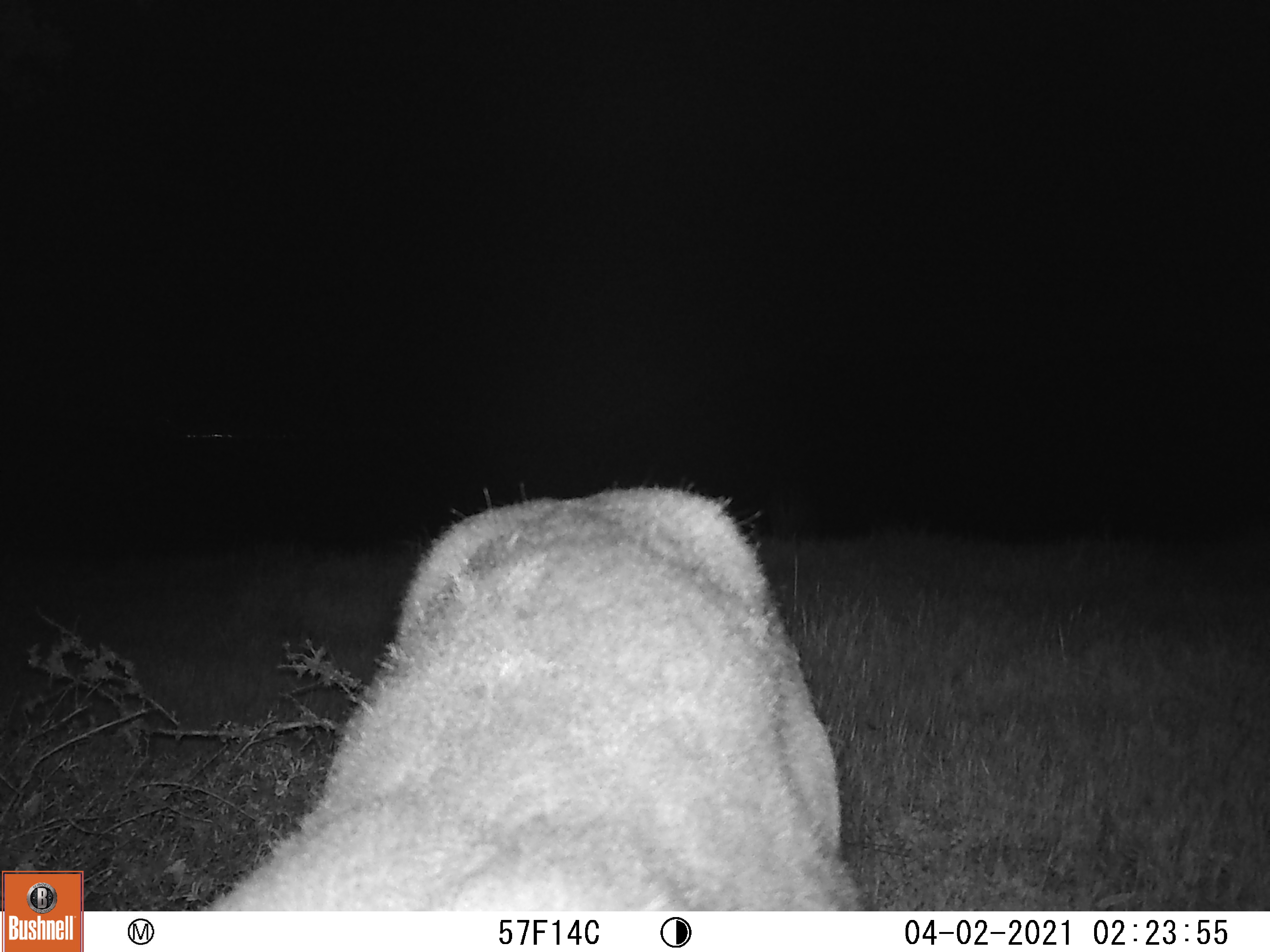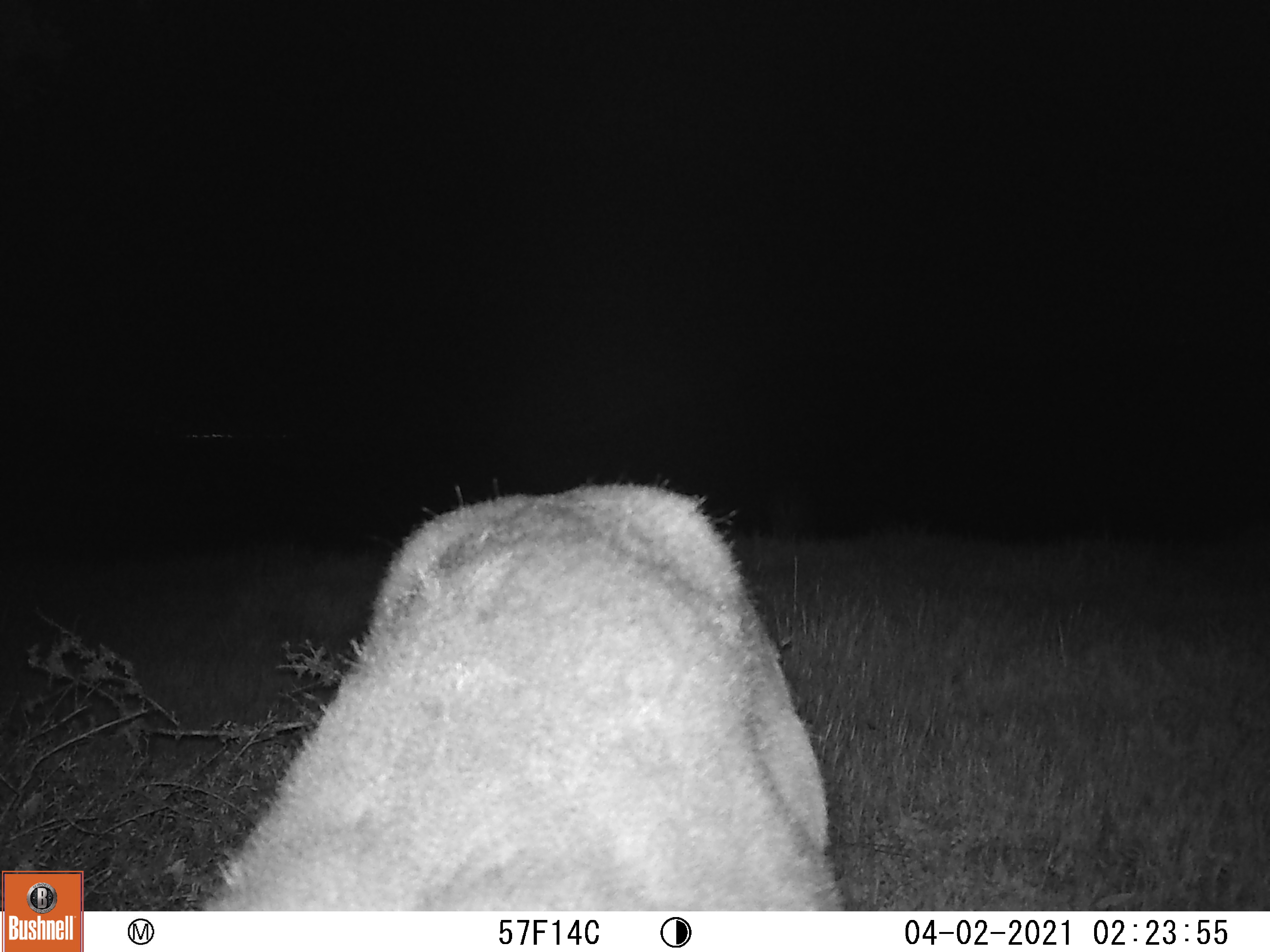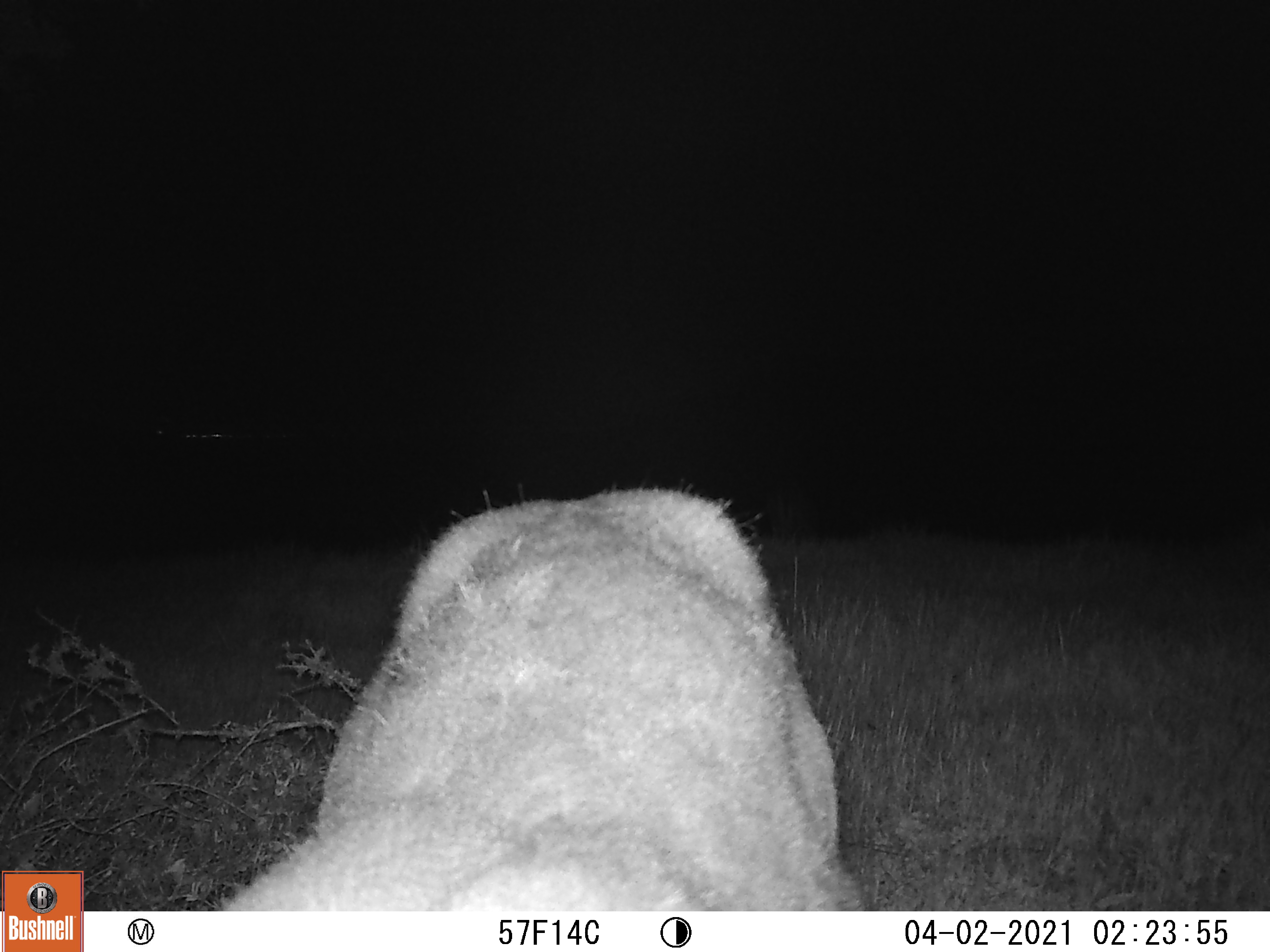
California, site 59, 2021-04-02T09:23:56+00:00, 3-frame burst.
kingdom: Animalia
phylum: Chordata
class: Mammalia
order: Artiodactyla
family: Cervidae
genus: Odocoileus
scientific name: Odocoileus hemionus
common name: mule deer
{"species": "mule deer (Odocoileus hemionus)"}